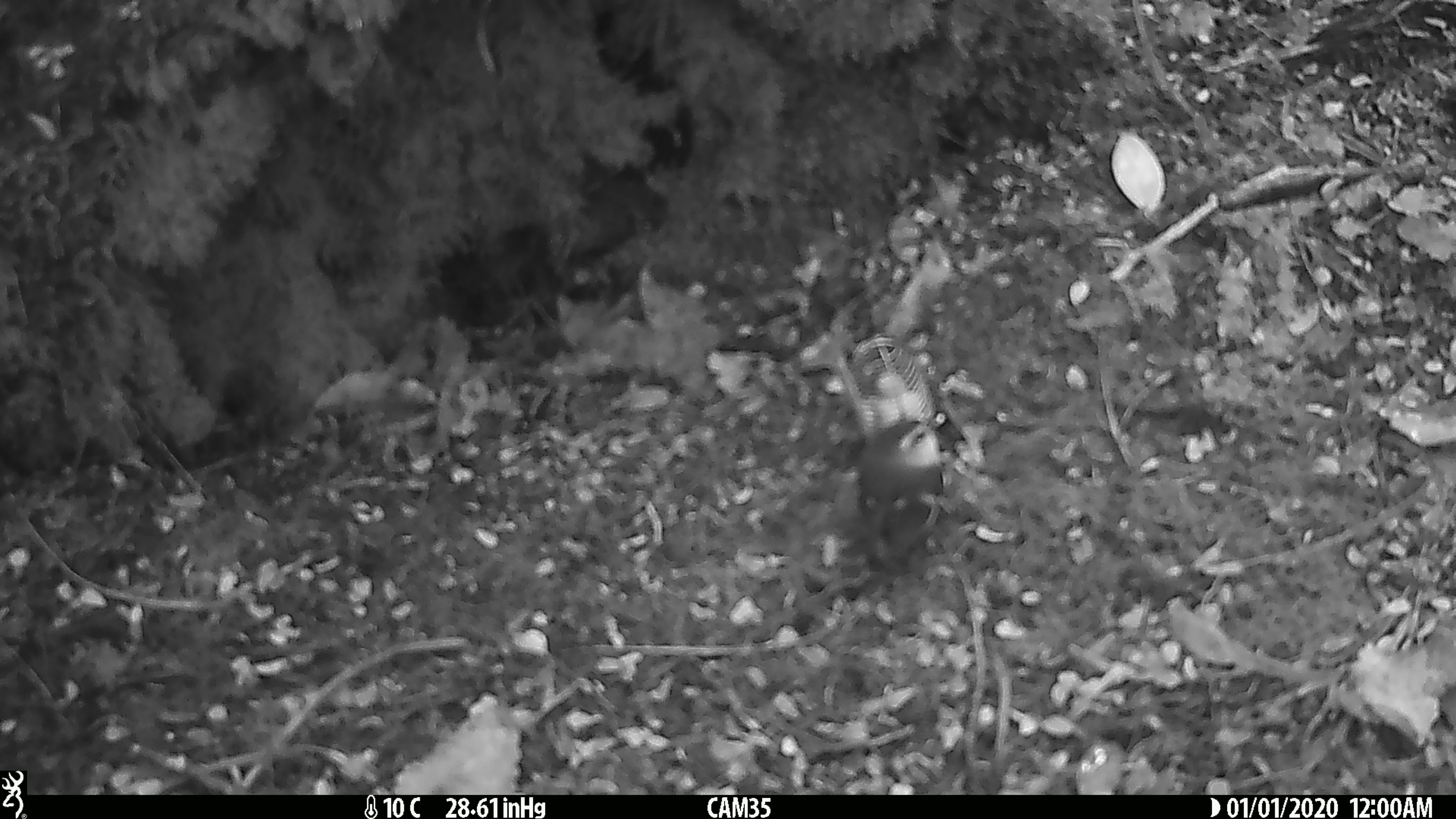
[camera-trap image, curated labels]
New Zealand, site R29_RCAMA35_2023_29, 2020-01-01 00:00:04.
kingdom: Animalia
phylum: Chordata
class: Aves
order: Passeriformes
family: Acanthisittidae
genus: Acanthisitta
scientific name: Acanthisitta chloris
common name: rifleman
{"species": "rifleman (Acanthisitta chloris)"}